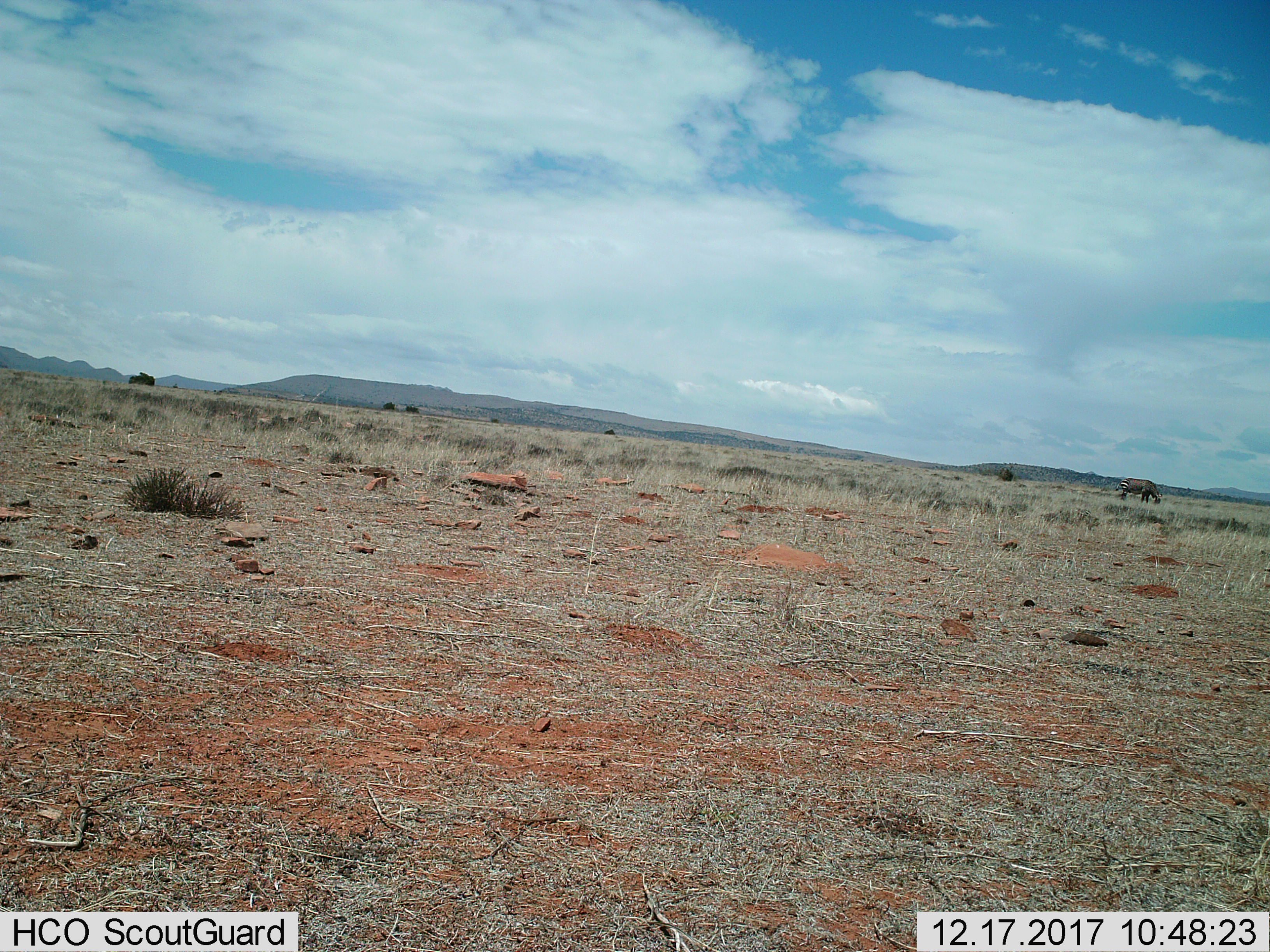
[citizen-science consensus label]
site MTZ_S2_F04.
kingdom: Animalia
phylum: Chordata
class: Mammalia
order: Perissodactyla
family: Equidae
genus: Equus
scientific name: Equus zebra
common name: mountain zebra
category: zebramountain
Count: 1.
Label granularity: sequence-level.